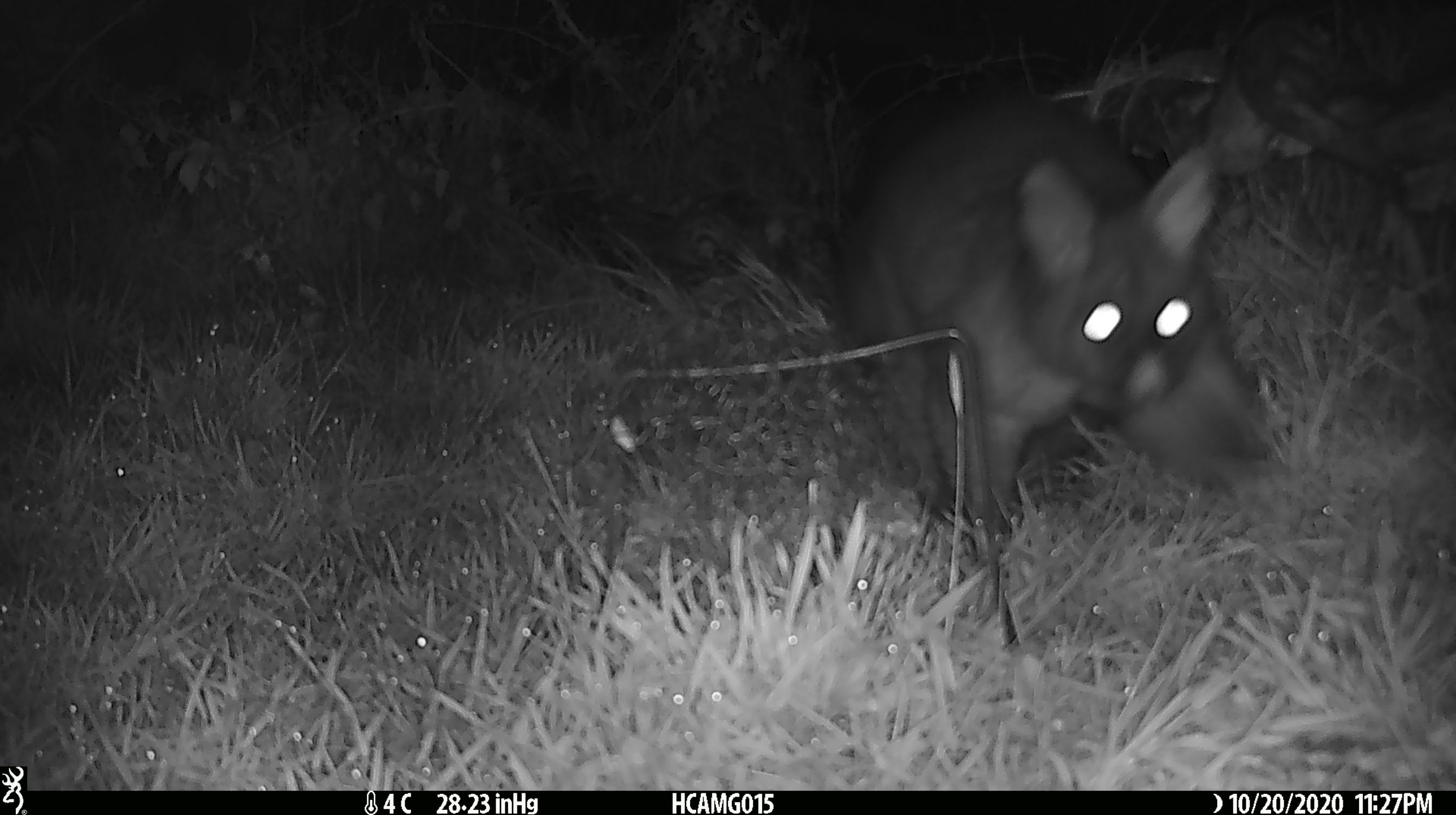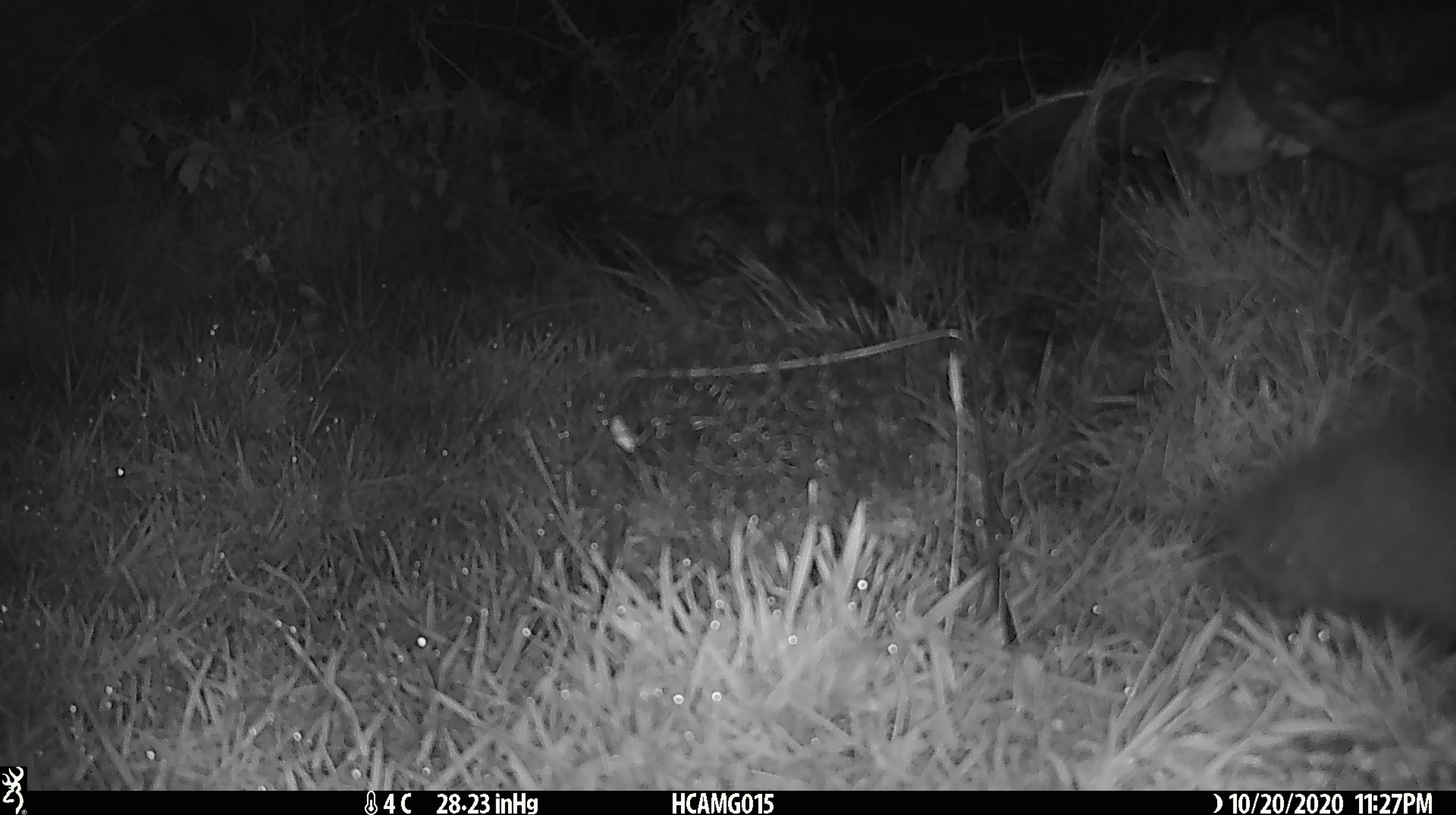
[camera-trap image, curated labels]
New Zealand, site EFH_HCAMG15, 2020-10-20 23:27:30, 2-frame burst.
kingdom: Animalia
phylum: Chordata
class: Mammalia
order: Diprotodontia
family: Phalangeridae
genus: Trichosurus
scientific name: Trichosurus vulpecula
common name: common brushtail possum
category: possum